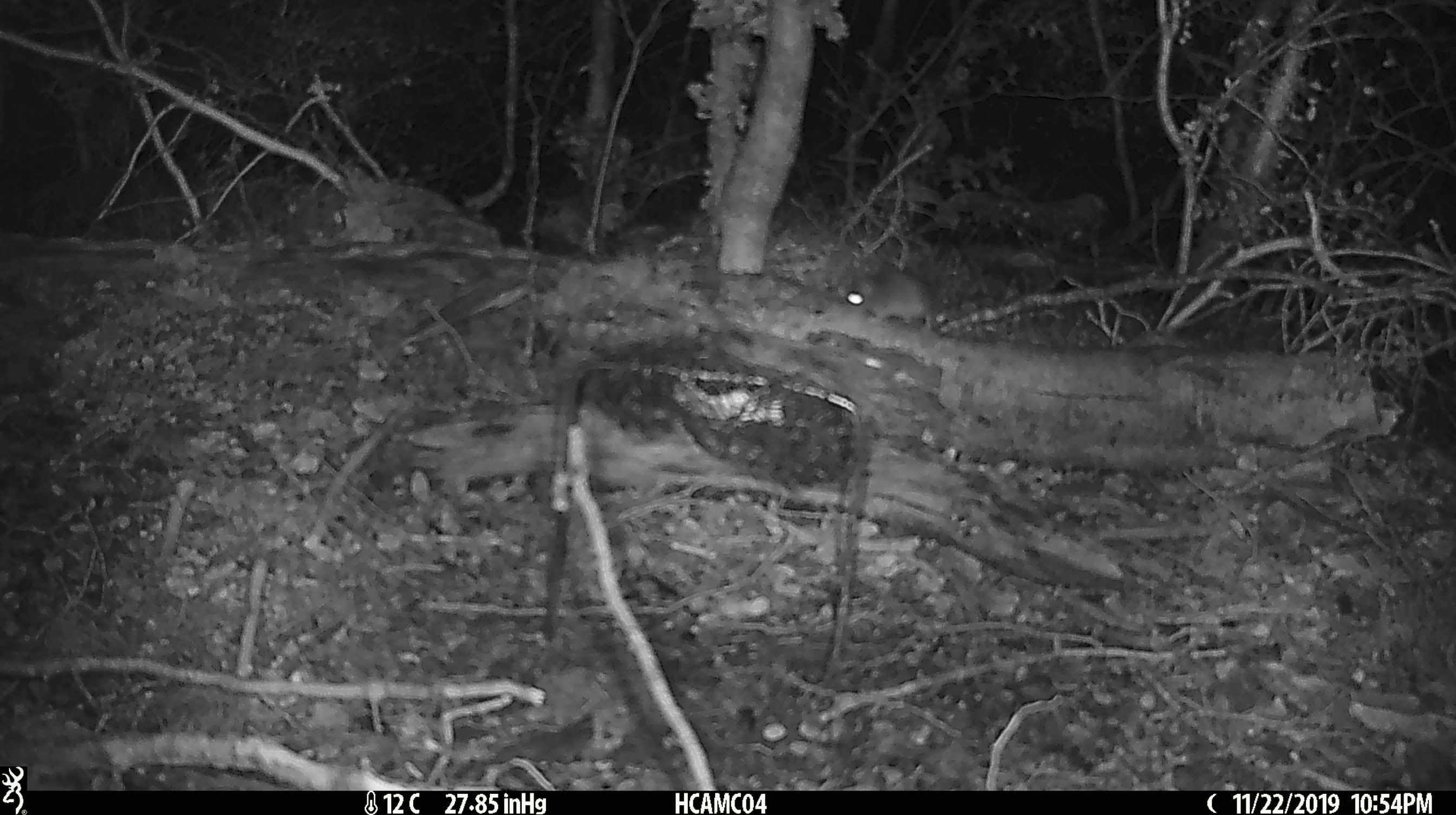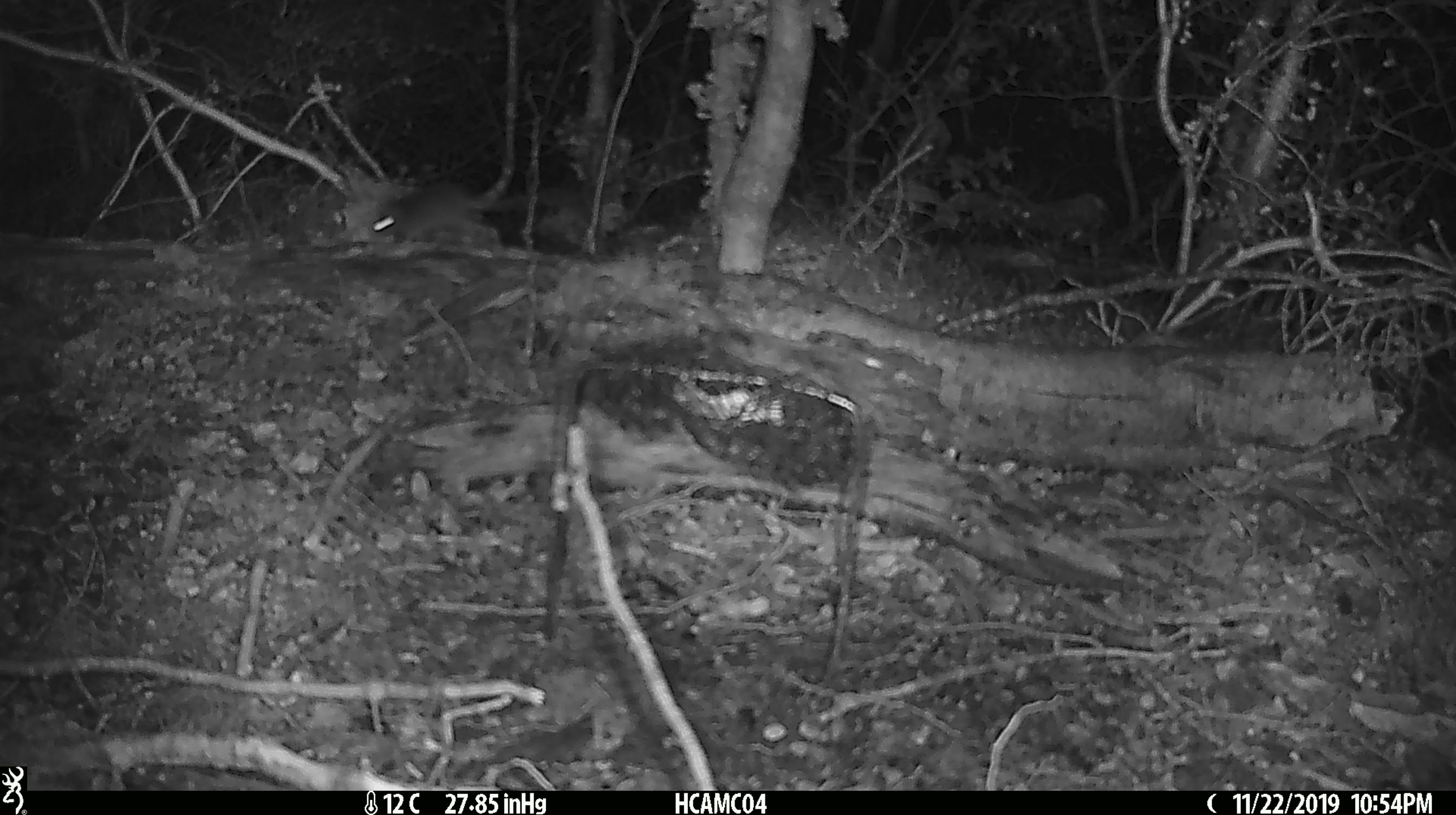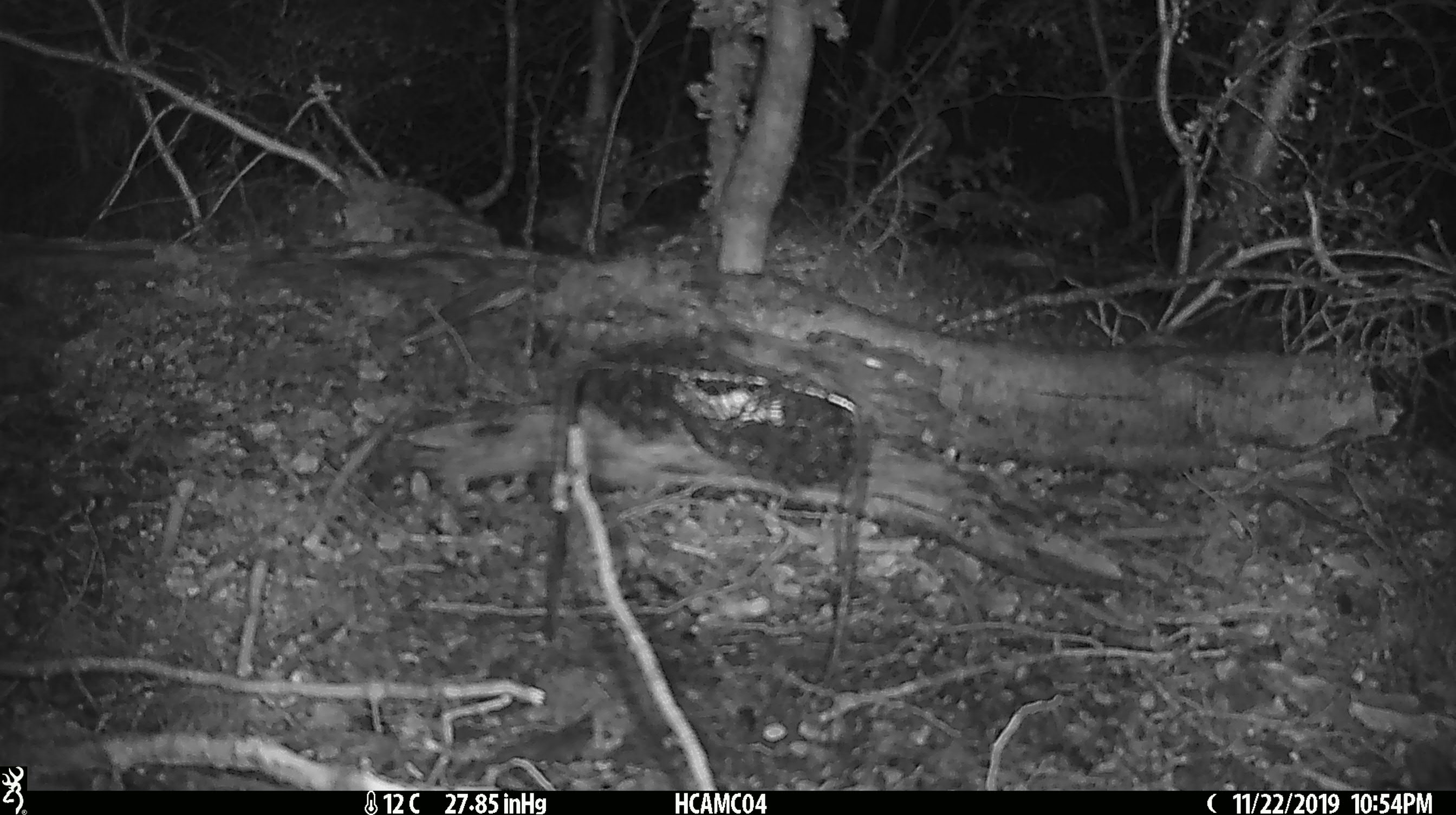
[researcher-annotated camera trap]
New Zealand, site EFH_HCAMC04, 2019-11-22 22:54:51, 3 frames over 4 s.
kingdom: Animalia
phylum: Chordata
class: Mammalia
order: Rodentia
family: Muridae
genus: Mus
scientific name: Mus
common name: mouse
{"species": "mouse (Mus)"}